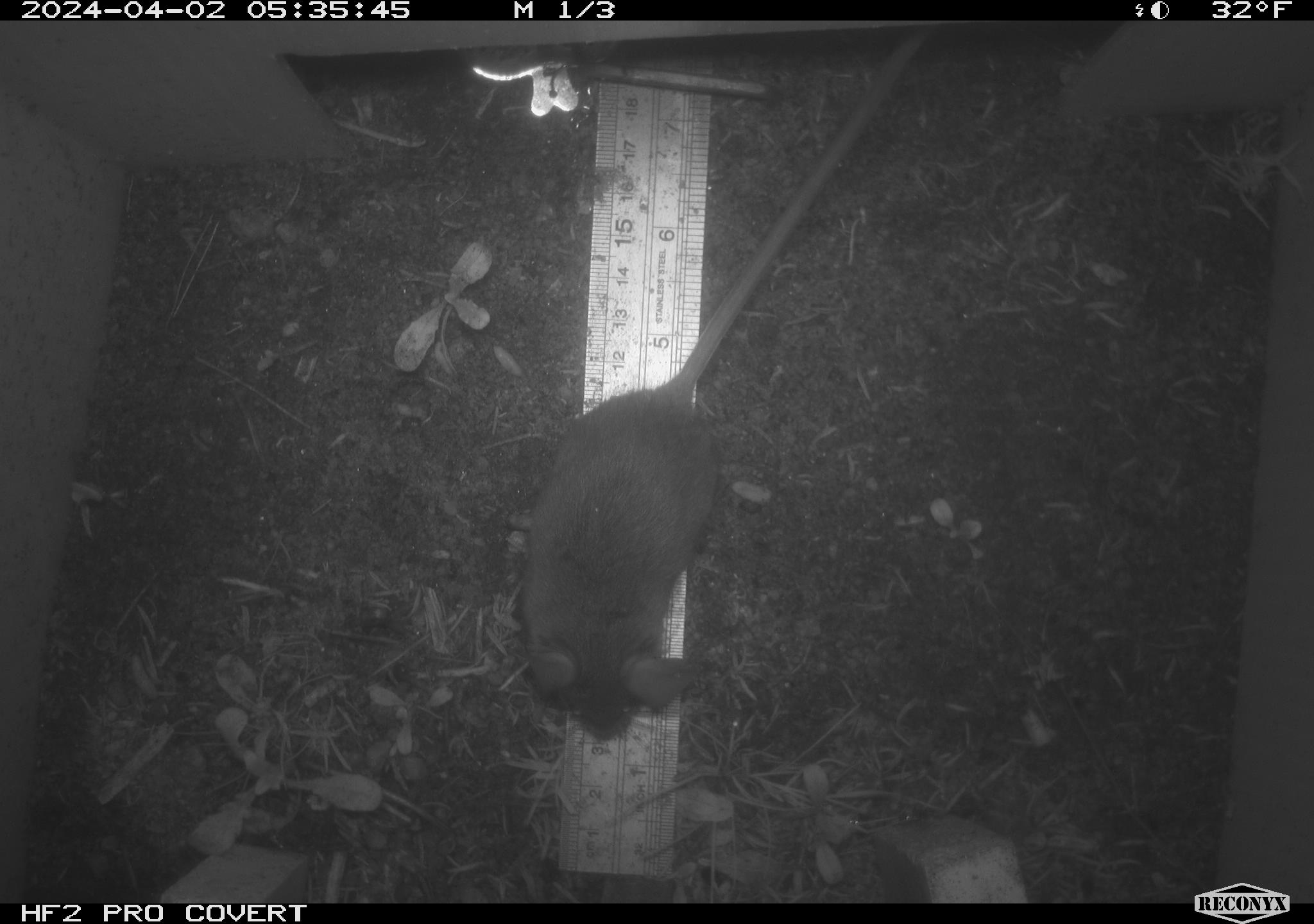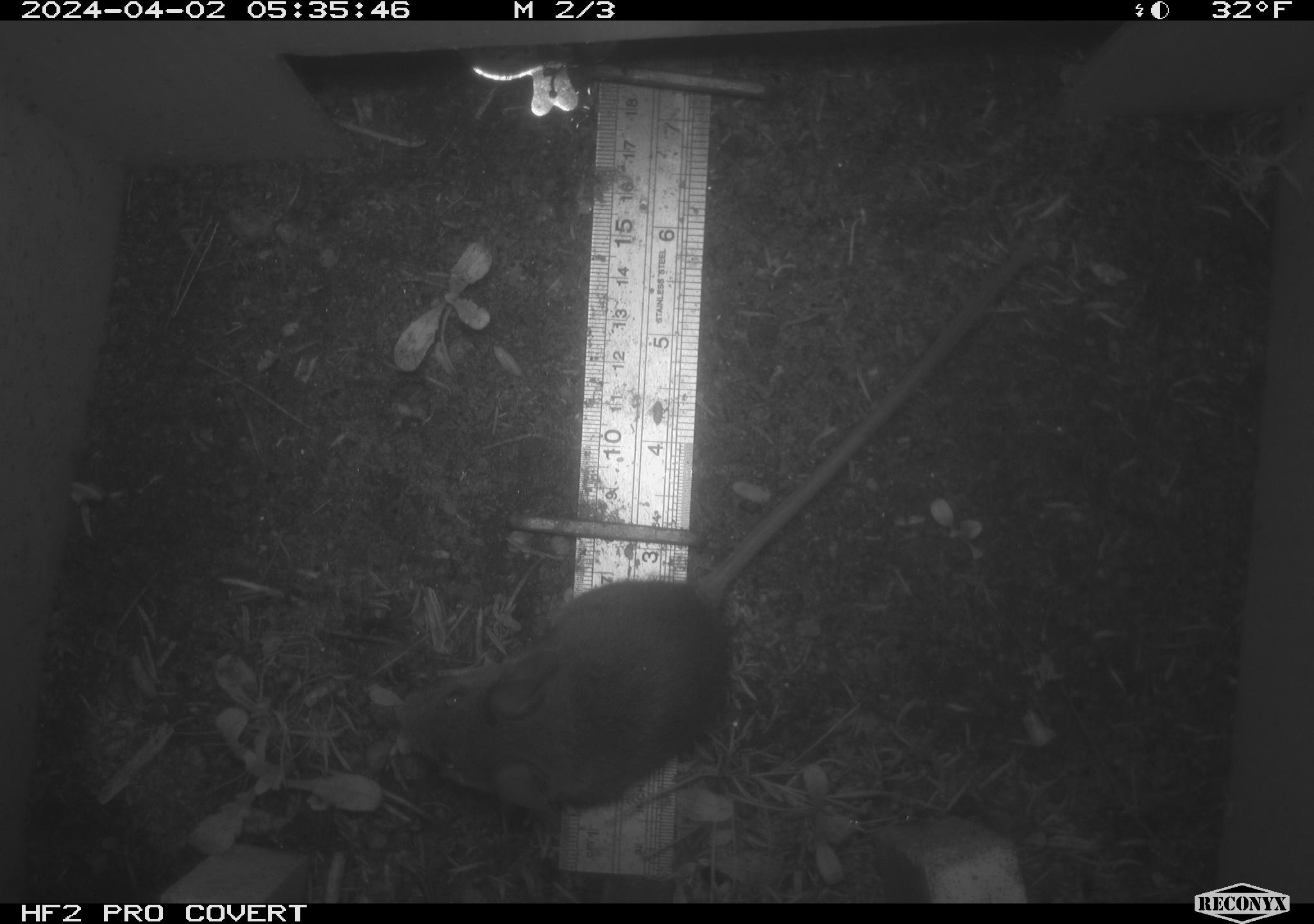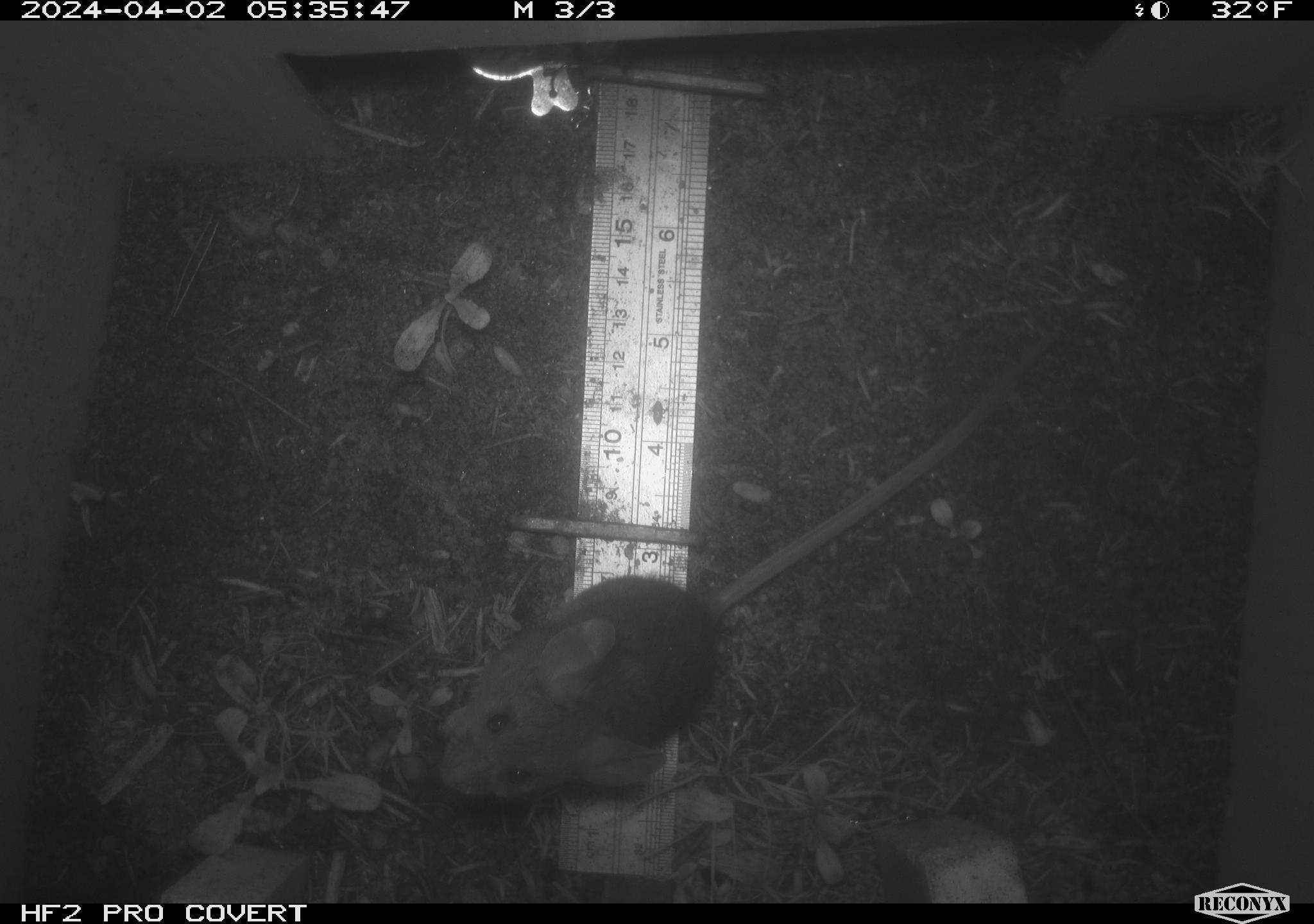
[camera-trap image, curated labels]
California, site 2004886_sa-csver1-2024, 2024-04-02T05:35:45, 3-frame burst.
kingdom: Animalia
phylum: Chordata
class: Mammalia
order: Rodentia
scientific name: Rodentia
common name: rodent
Rodent (Rodentia).